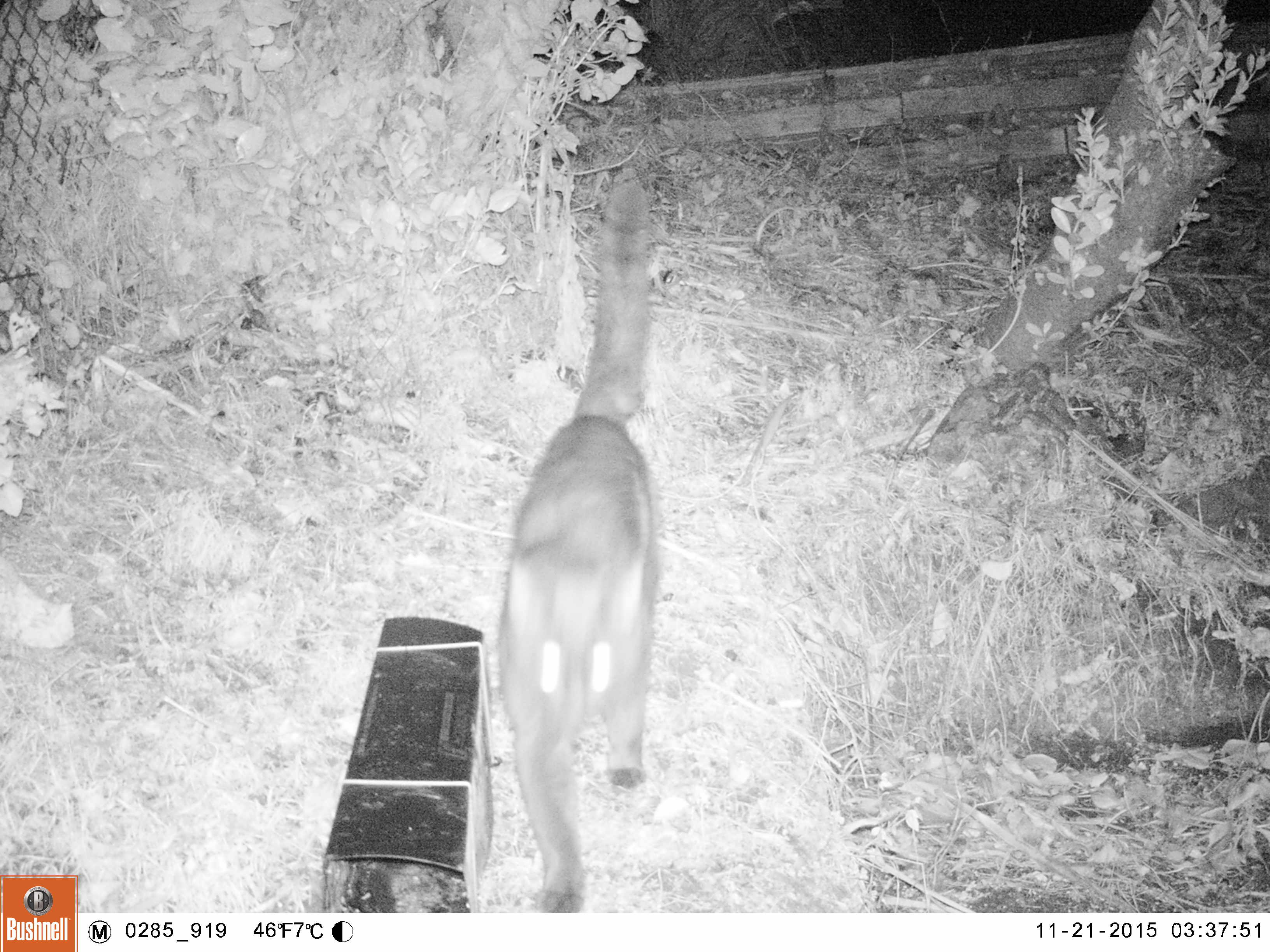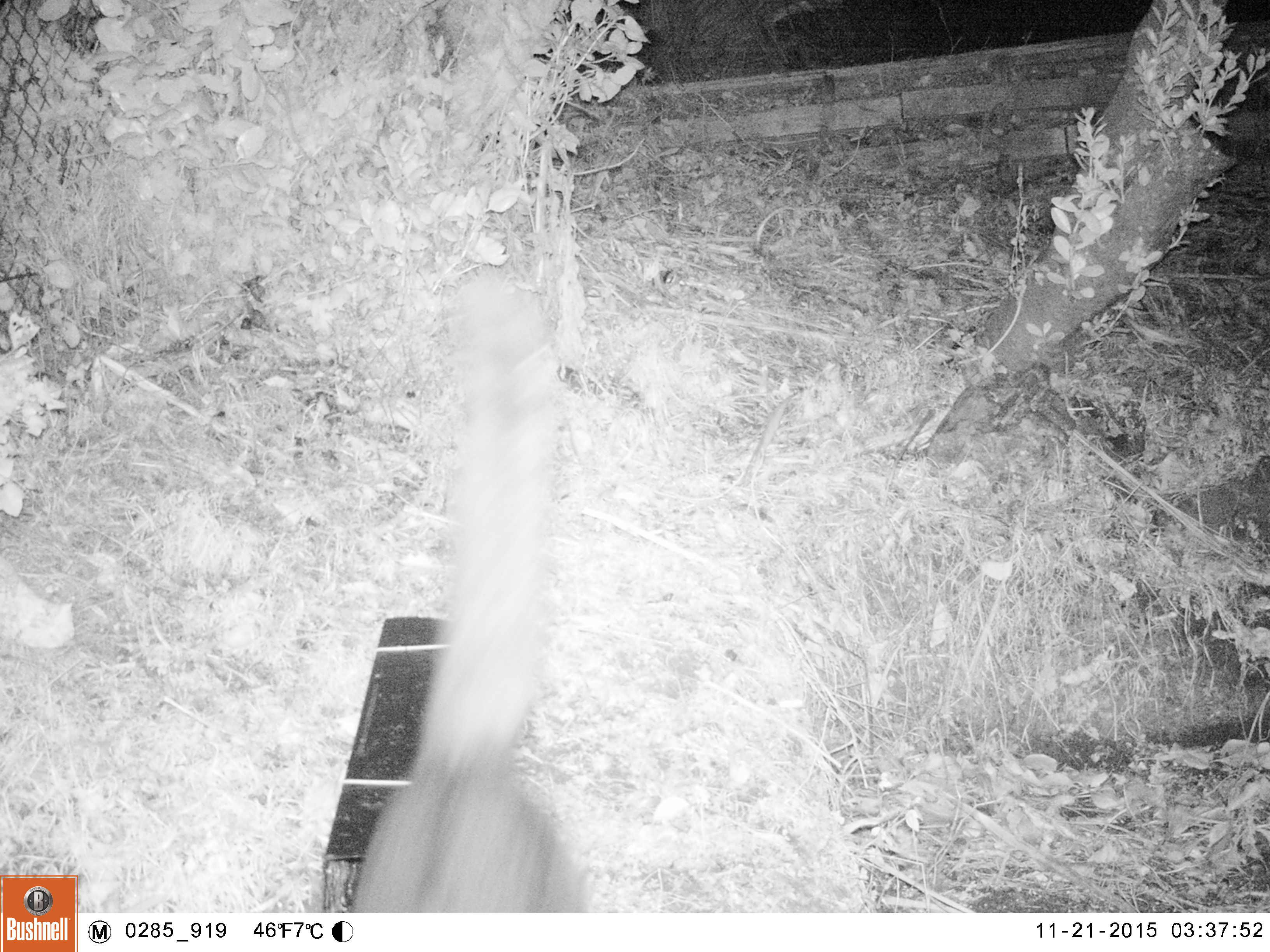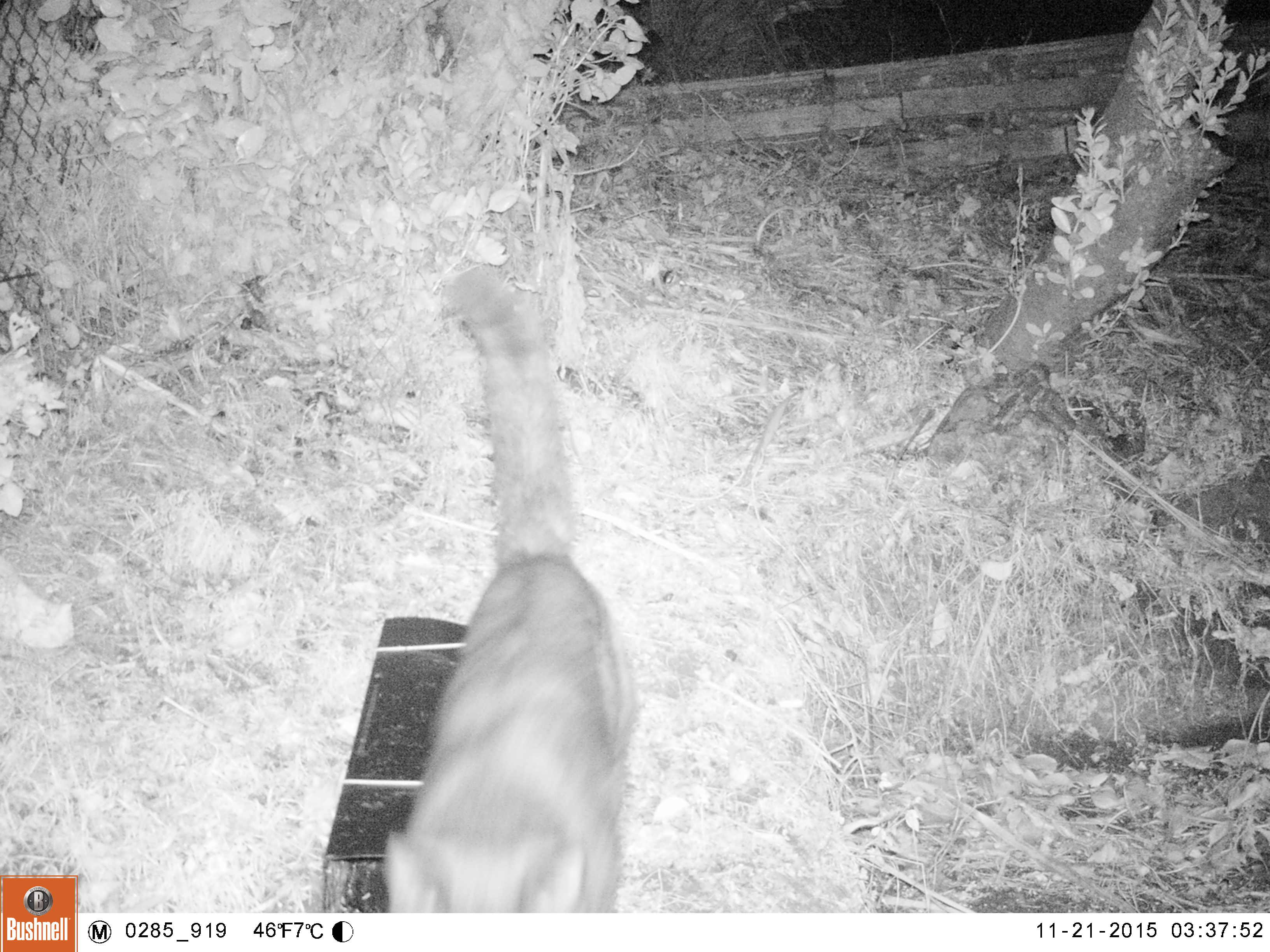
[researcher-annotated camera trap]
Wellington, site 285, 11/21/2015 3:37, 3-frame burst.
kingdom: Animalia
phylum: Chordata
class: Mammalia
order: Carnivora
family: Felidae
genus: Felis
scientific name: Felis catus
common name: cat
Cat (Felis catus).